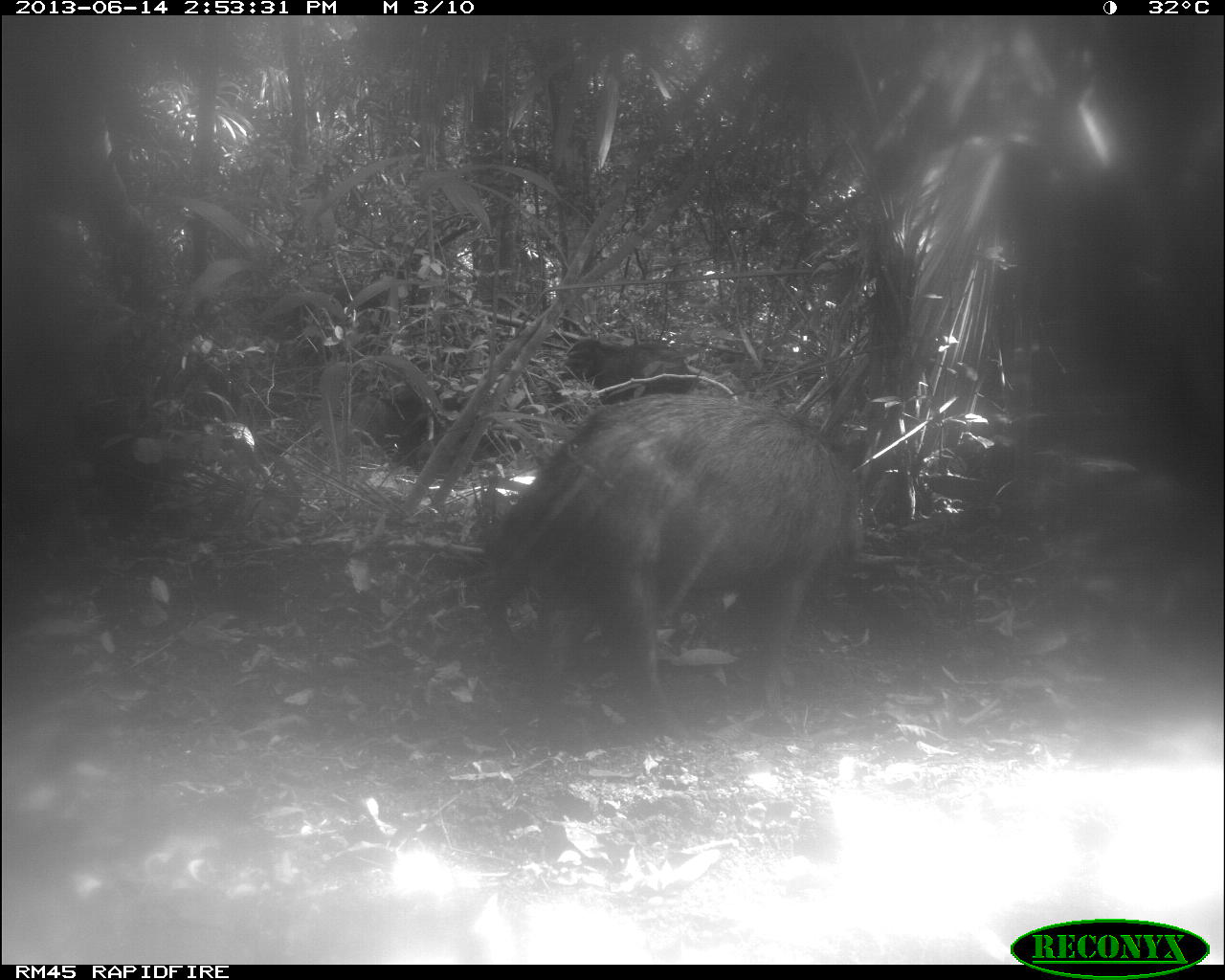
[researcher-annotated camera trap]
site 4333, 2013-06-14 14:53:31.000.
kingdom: Animalia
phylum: Chordata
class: Mammalia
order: Artiodactyla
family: Tayassuidae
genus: Tayassu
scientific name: Tayassu pecari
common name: white-lipped peccary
Tayassu pecari (white-lipped peccary), count 3.